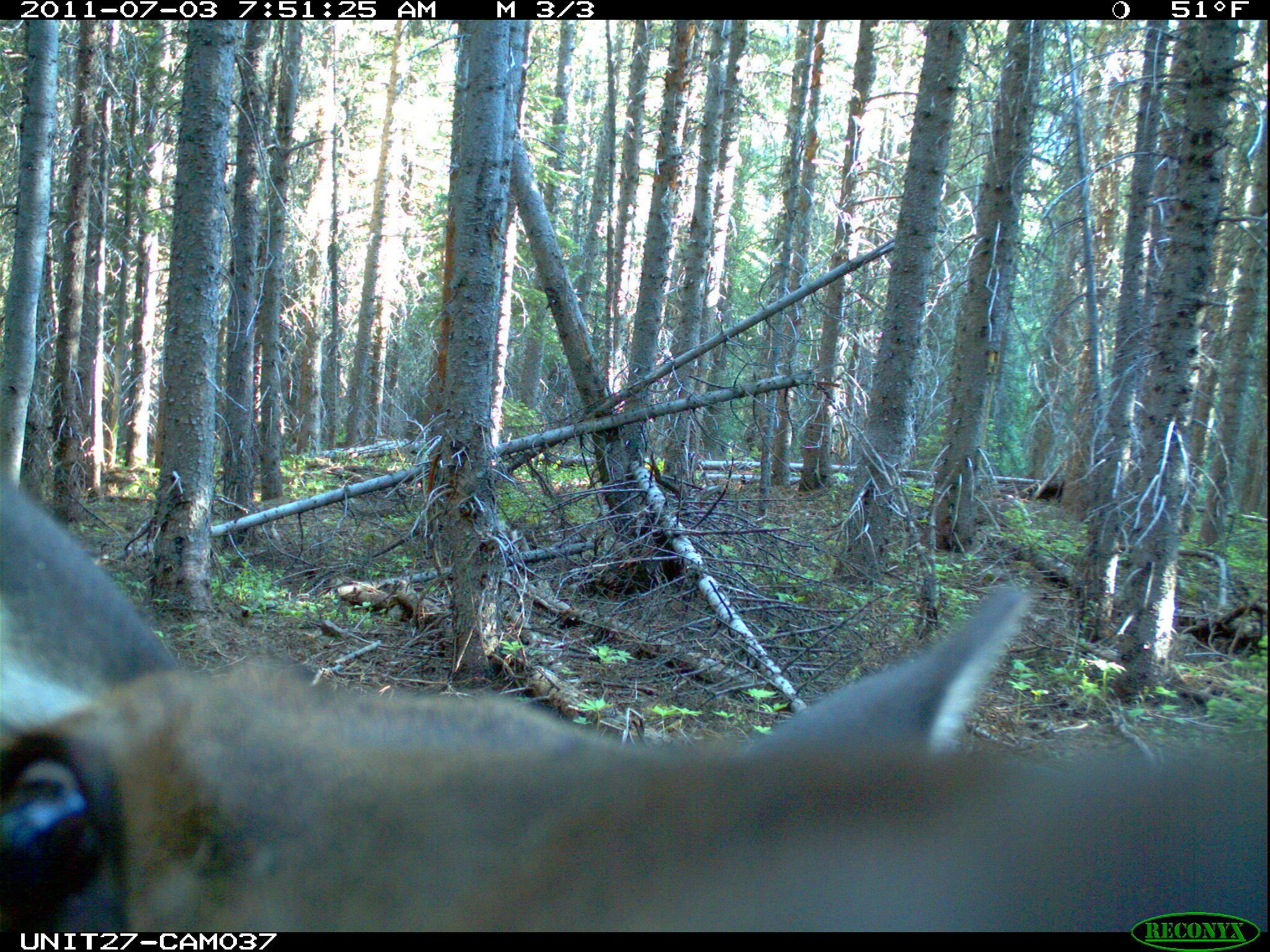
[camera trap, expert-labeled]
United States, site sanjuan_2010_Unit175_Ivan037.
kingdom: Animalia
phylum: Chordata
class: Mammalia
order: Artiodactyla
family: Cervidae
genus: Cervus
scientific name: Cervus elaphus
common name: red deer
Cervus elaphus (red deer).